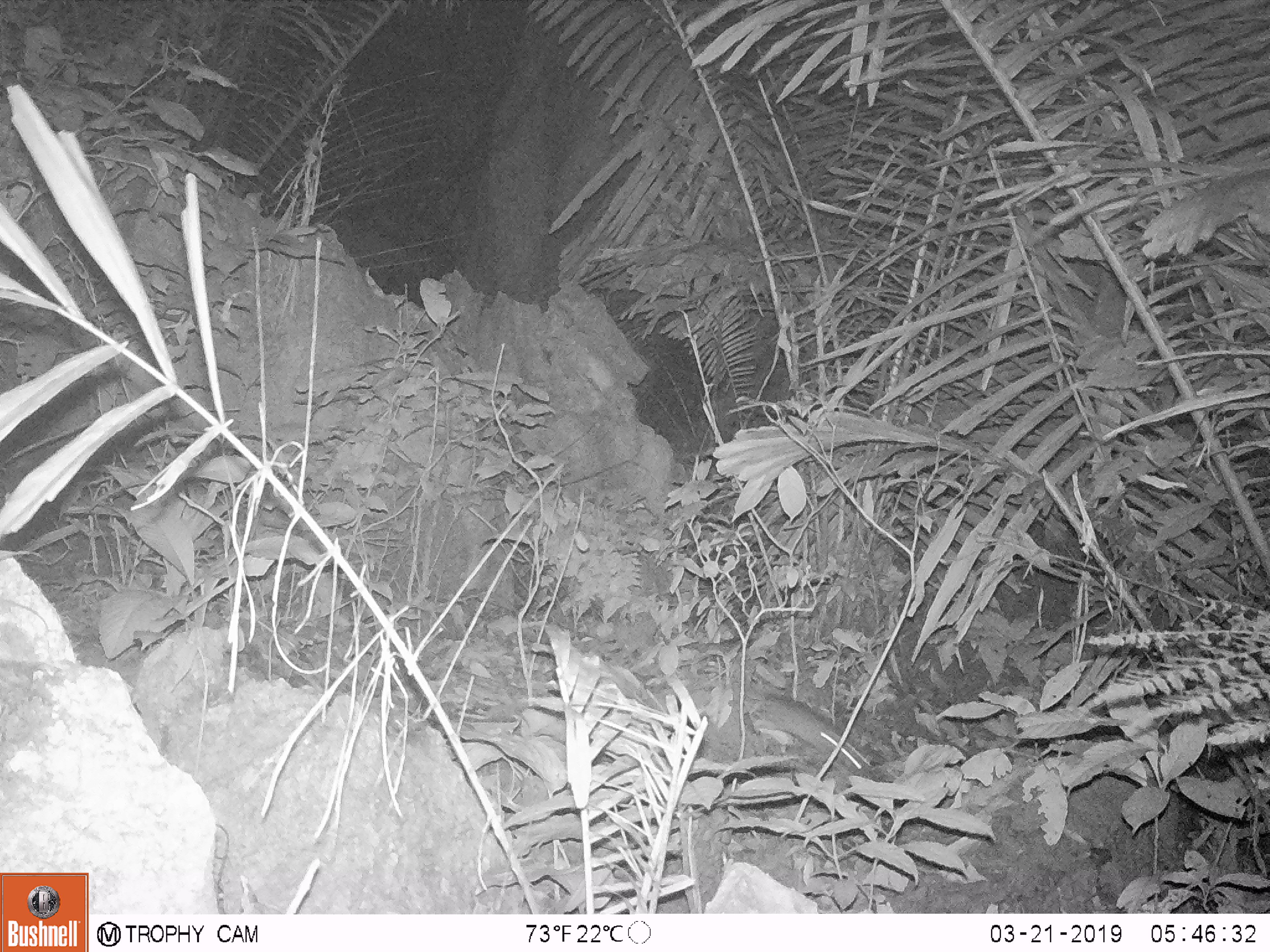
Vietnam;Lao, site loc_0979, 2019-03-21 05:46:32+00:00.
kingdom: Animalia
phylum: Chordata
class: Mammalia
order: Rodentia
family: Muridae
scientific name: Muridae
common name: old-world mice and rats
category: unidentified murid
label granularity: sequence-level